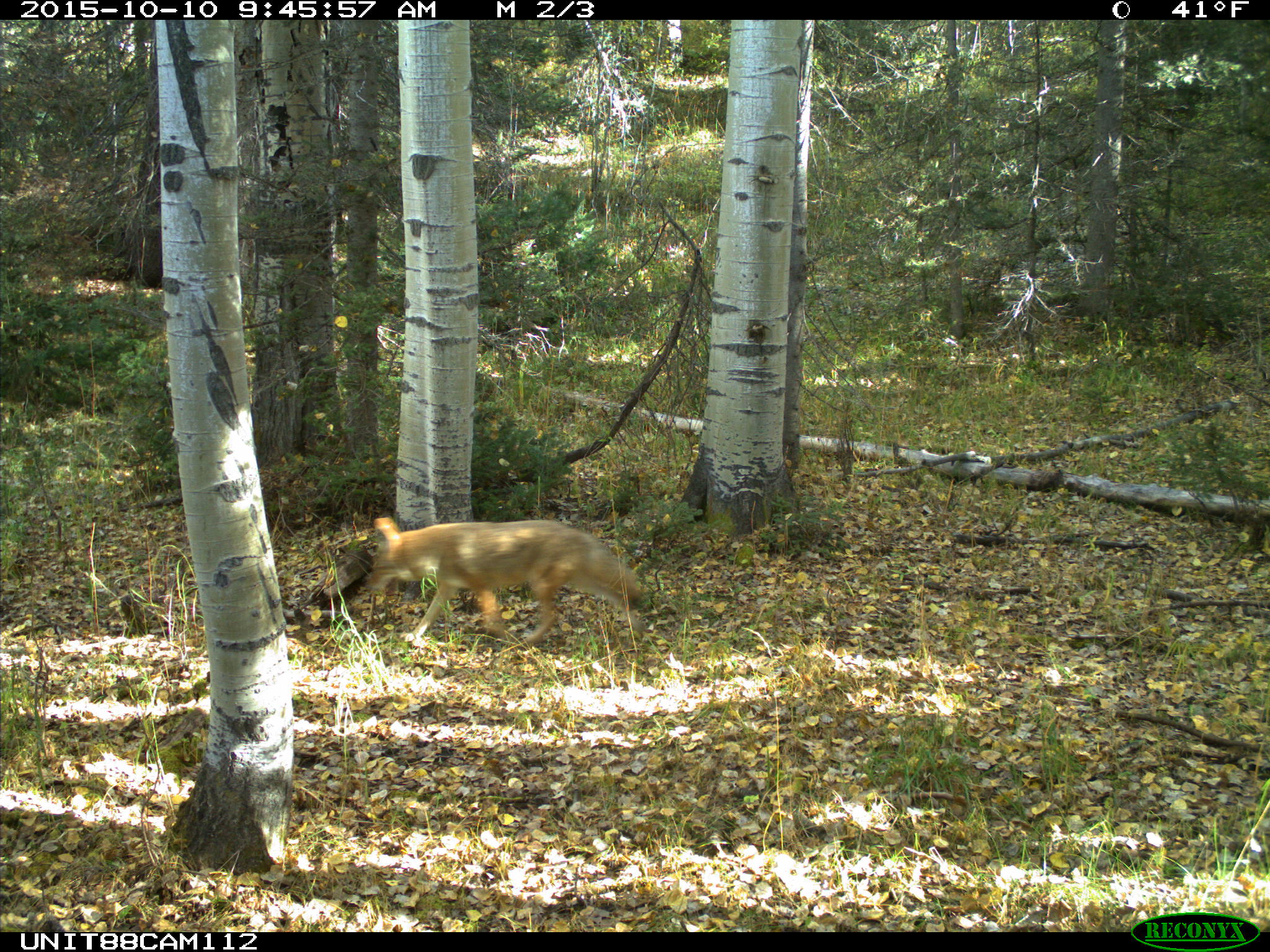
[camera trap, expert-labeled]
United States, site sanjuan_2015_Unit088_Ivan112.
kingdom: Animalia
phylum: Chordata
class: Mammalia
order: Carnivora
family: Canidae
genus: Canis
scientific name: Canis latrans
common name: coyote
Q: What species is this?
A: Canis latrans (coyote).